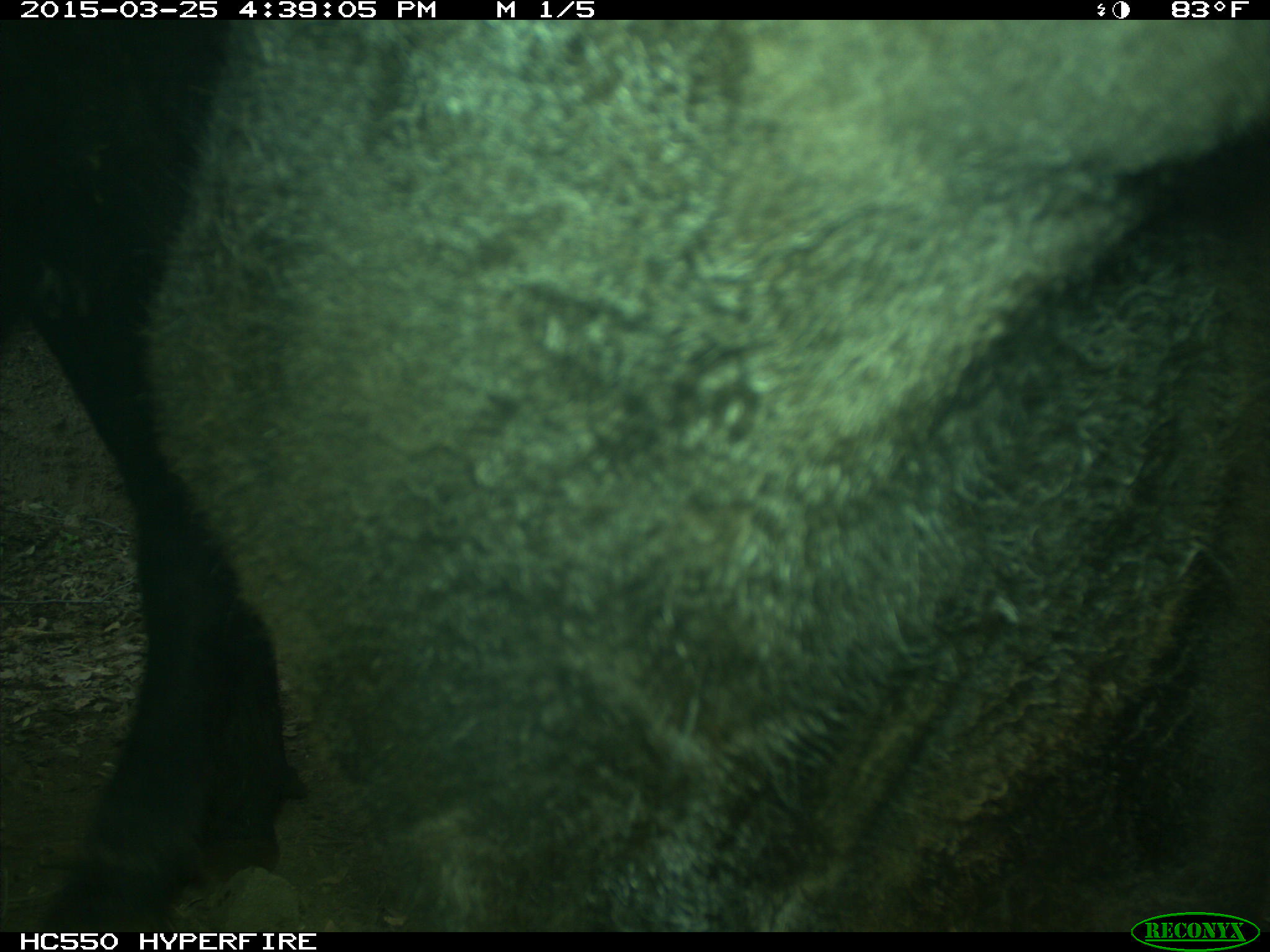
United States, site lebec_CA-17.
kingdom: Animalia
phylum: Chordata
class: Mammalia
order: Artiodactyla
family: Bovidae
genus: Bos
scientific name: Bos taurus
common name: domestic cow